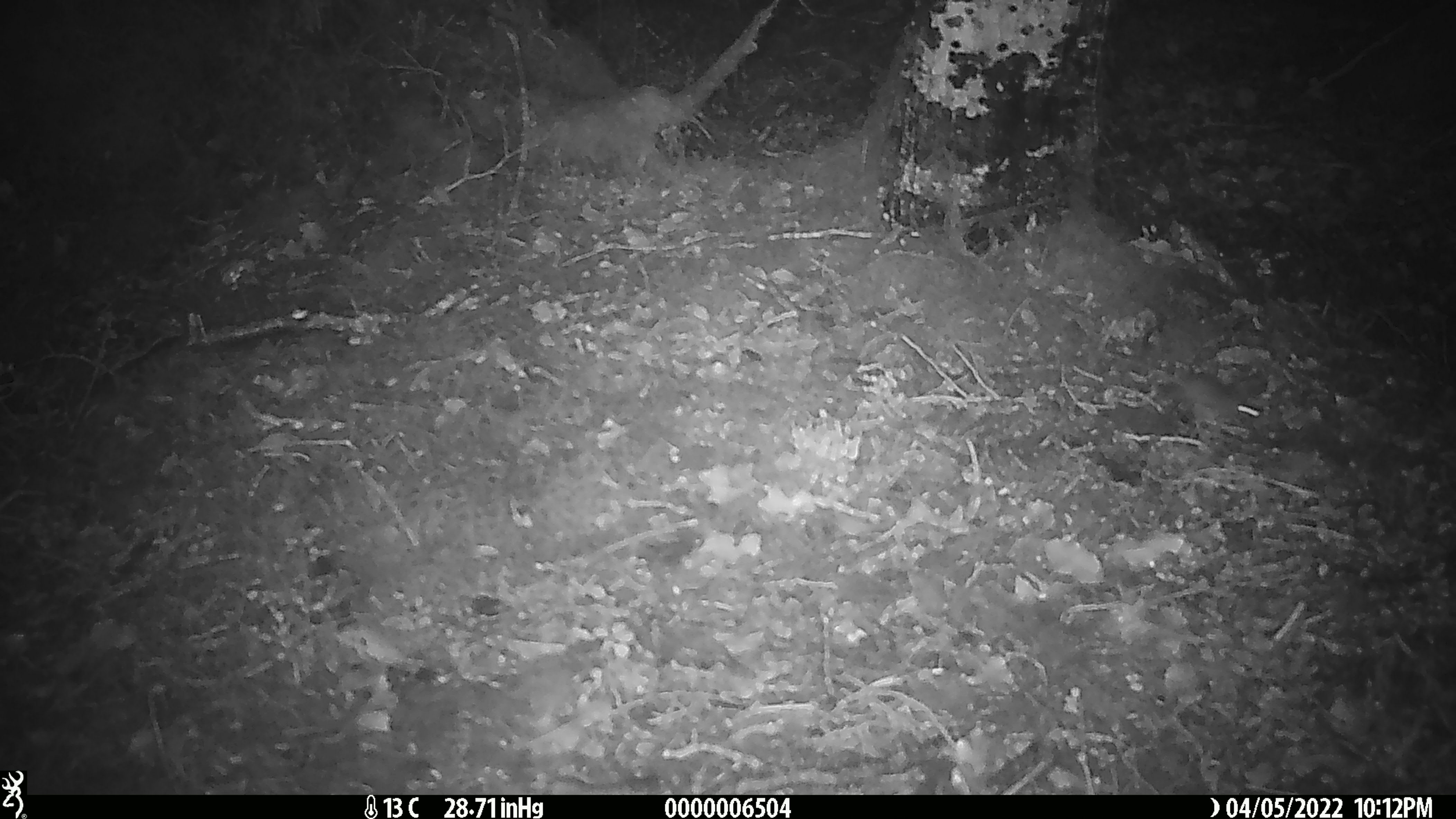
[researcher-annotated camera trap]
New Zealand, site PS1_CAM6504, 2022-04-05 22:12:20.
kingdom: Animalia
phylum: Chordata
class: Mammalia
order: Rodentia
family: Muridae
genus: Mus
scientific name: Mus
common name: mouse